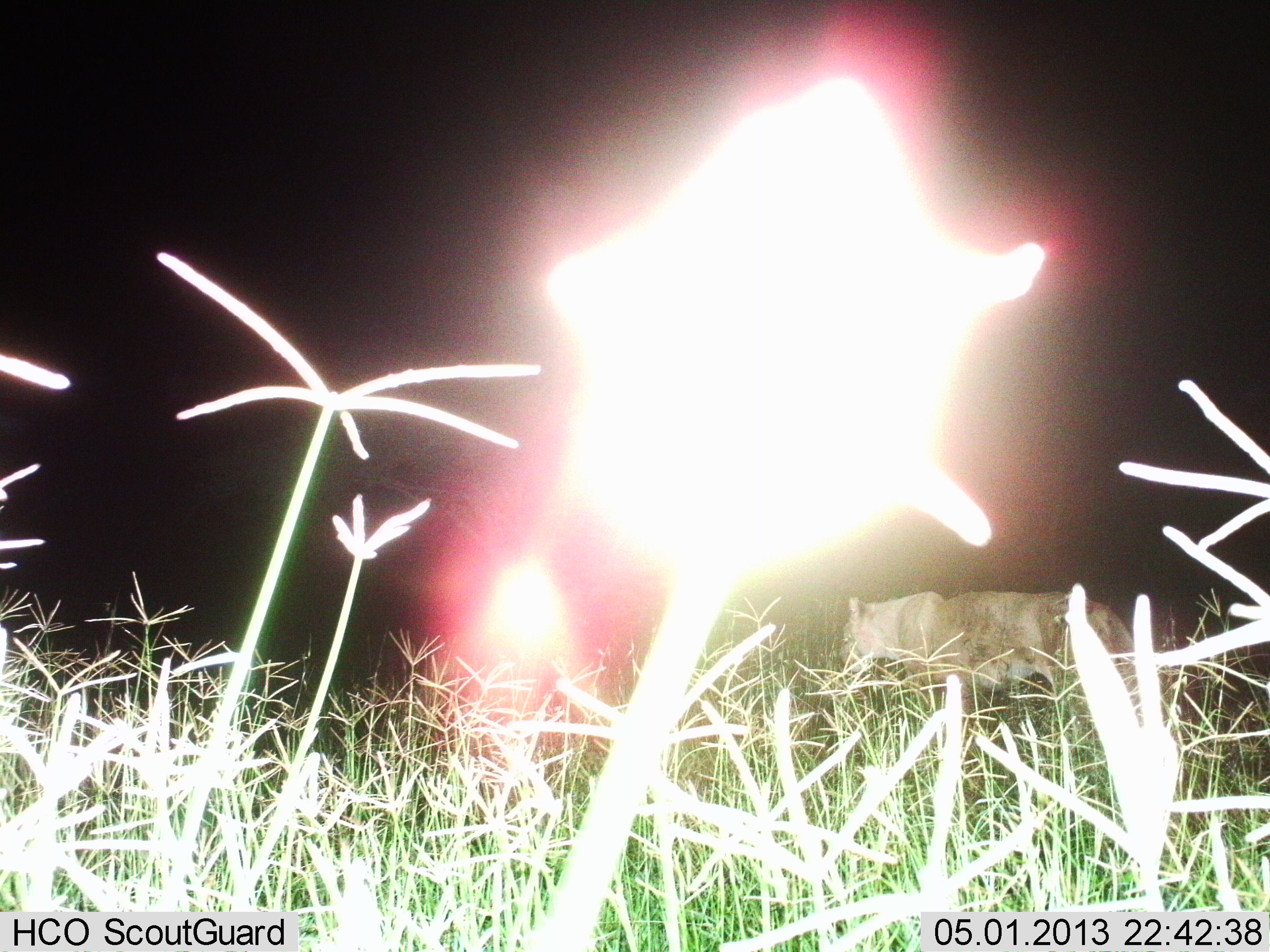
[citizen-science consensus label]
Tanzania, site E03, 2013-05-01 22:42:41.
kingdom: Animalia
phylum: Chordata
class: Mammalia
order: Carnivora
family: Felidae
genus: Panthera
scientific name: Panthera leo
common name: lion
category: lionfemale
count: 1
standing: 50%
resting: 0%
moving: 50%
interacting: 0%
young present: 0%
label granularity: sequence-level